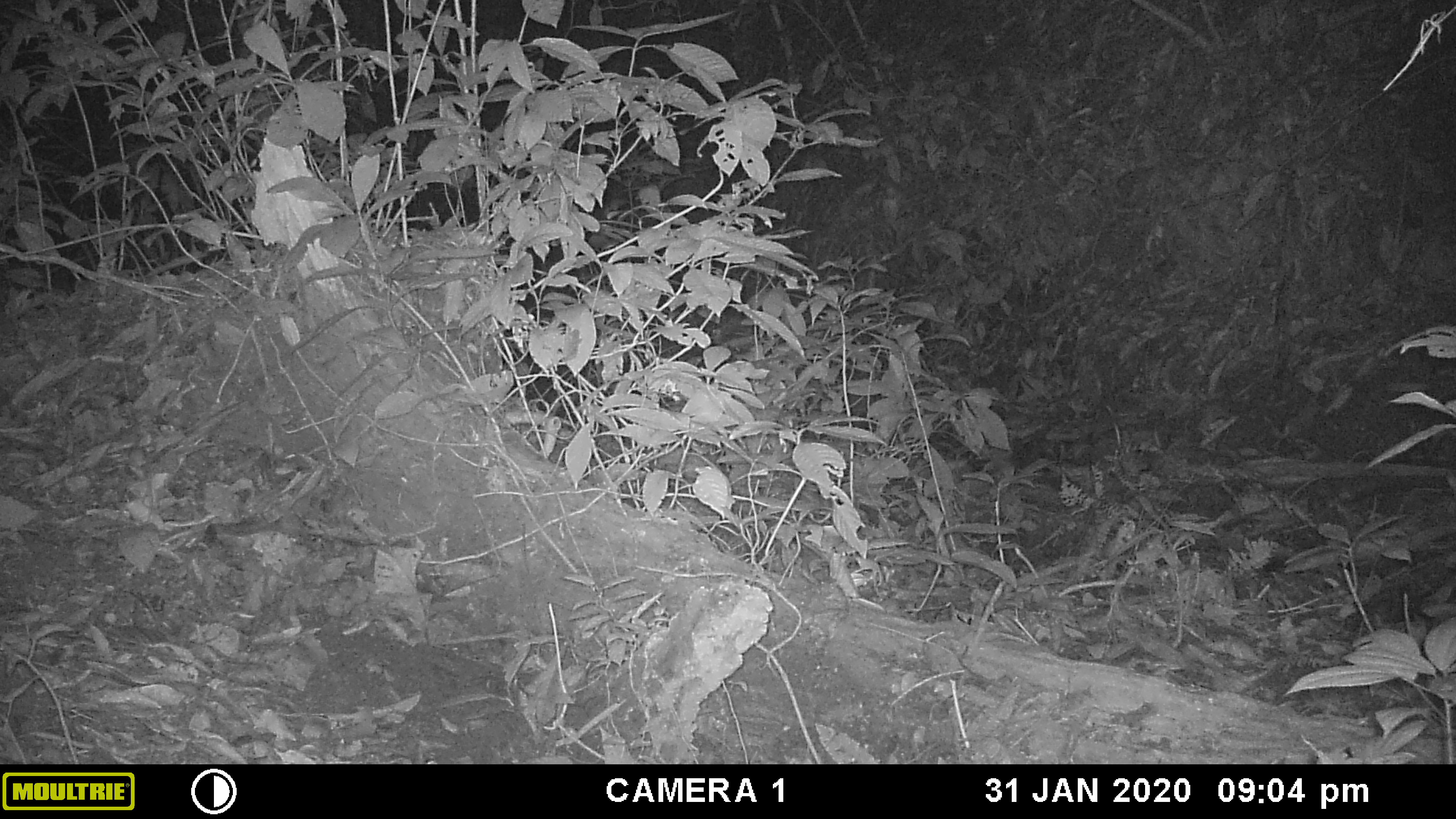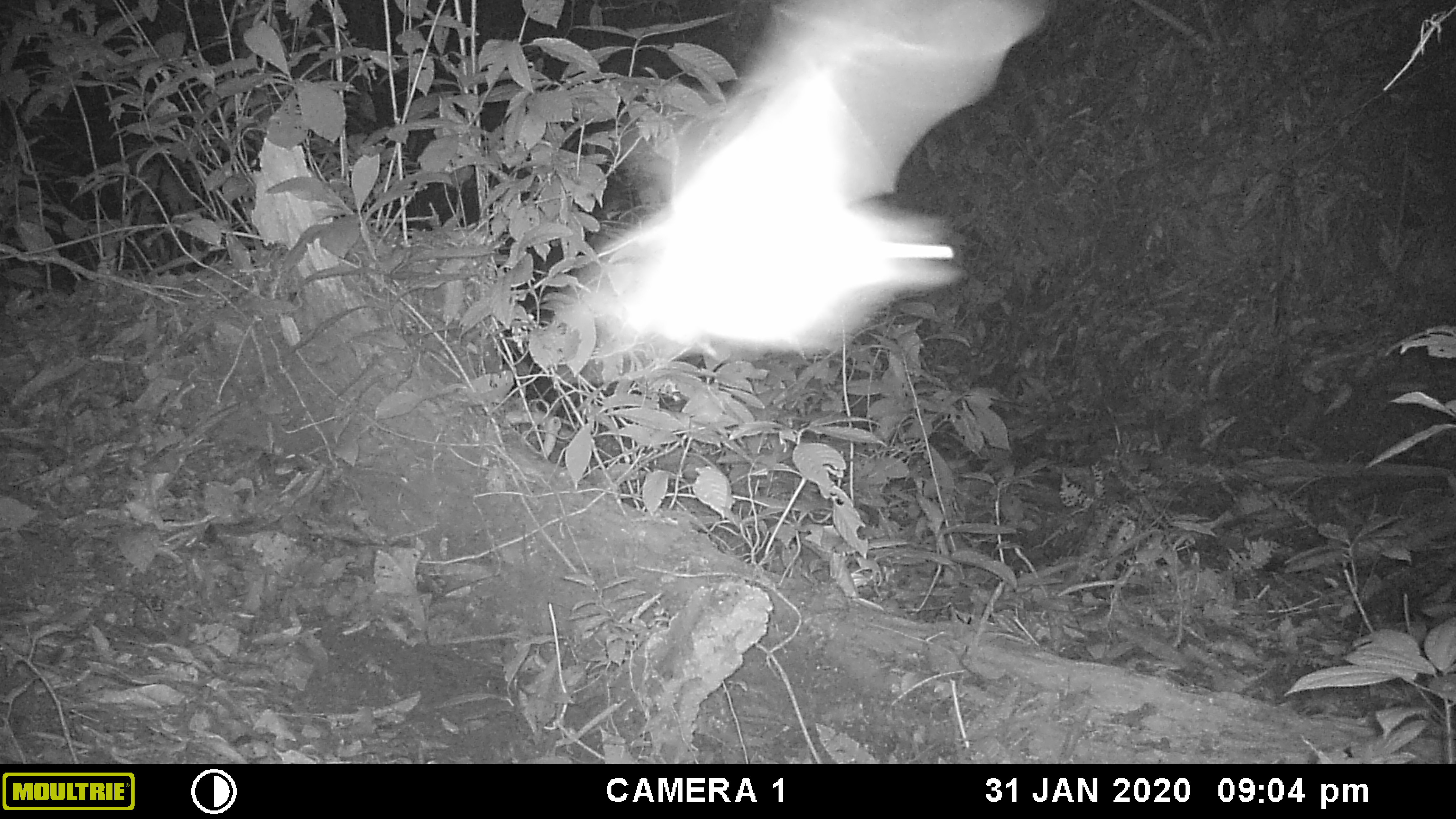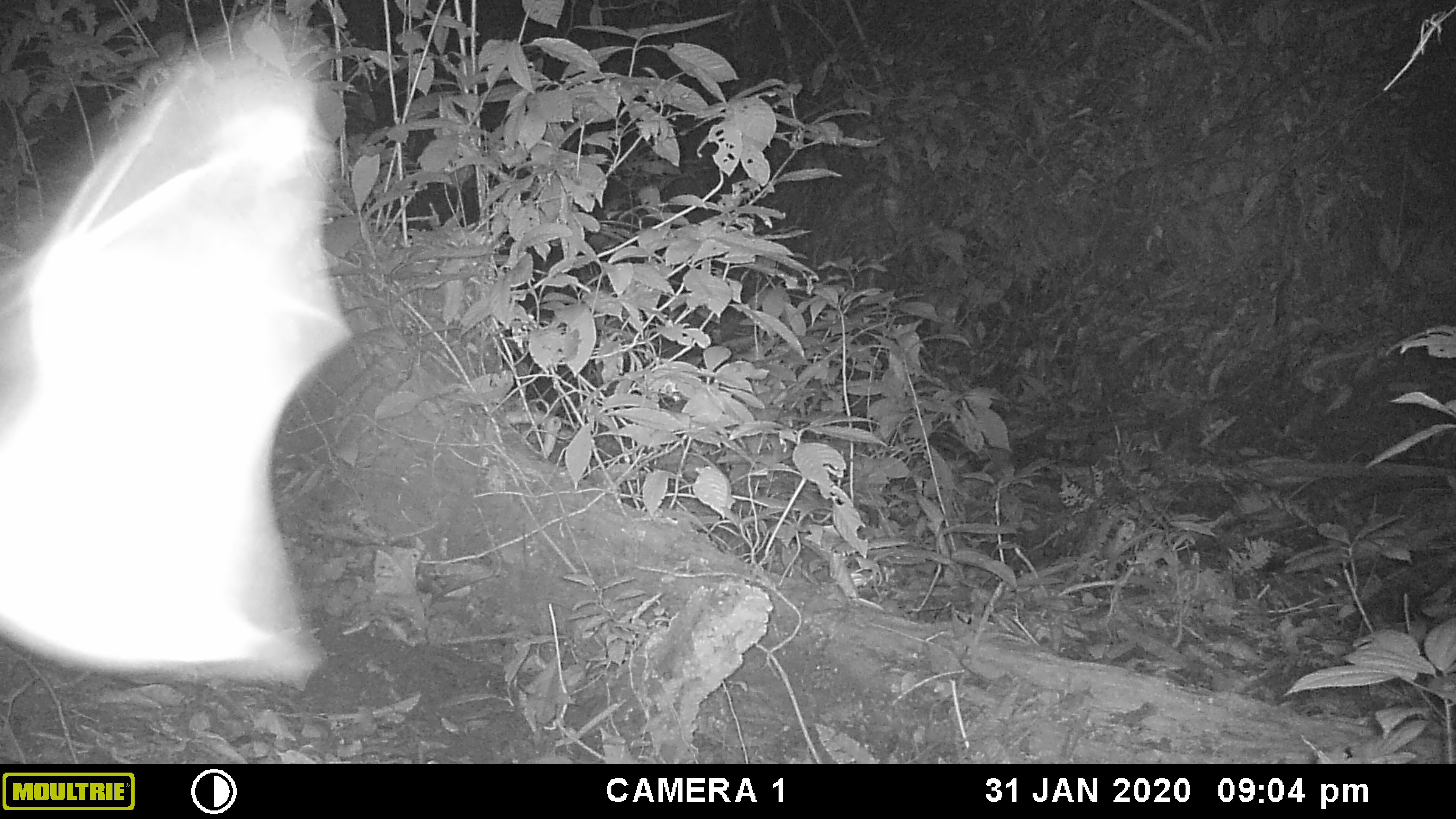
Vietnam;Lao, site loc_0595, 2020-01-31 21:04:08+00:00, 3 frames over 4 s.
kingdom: Animalia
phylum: Chordata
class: Mammalia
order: Chiroptera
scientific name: Chiroptera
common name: bat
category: unidentified bat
Unidentified bat (bat) (Chiroptera). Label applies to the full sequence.